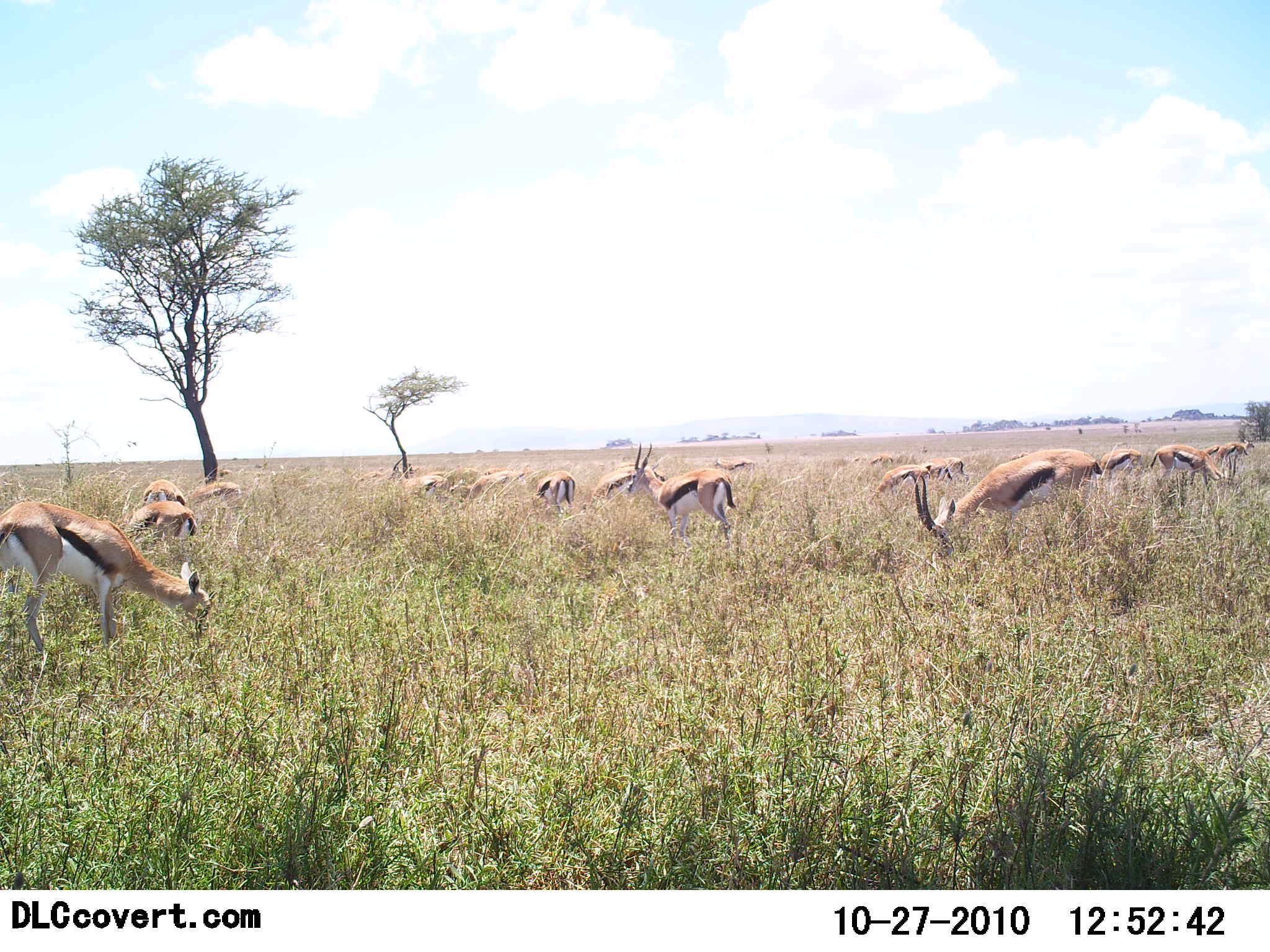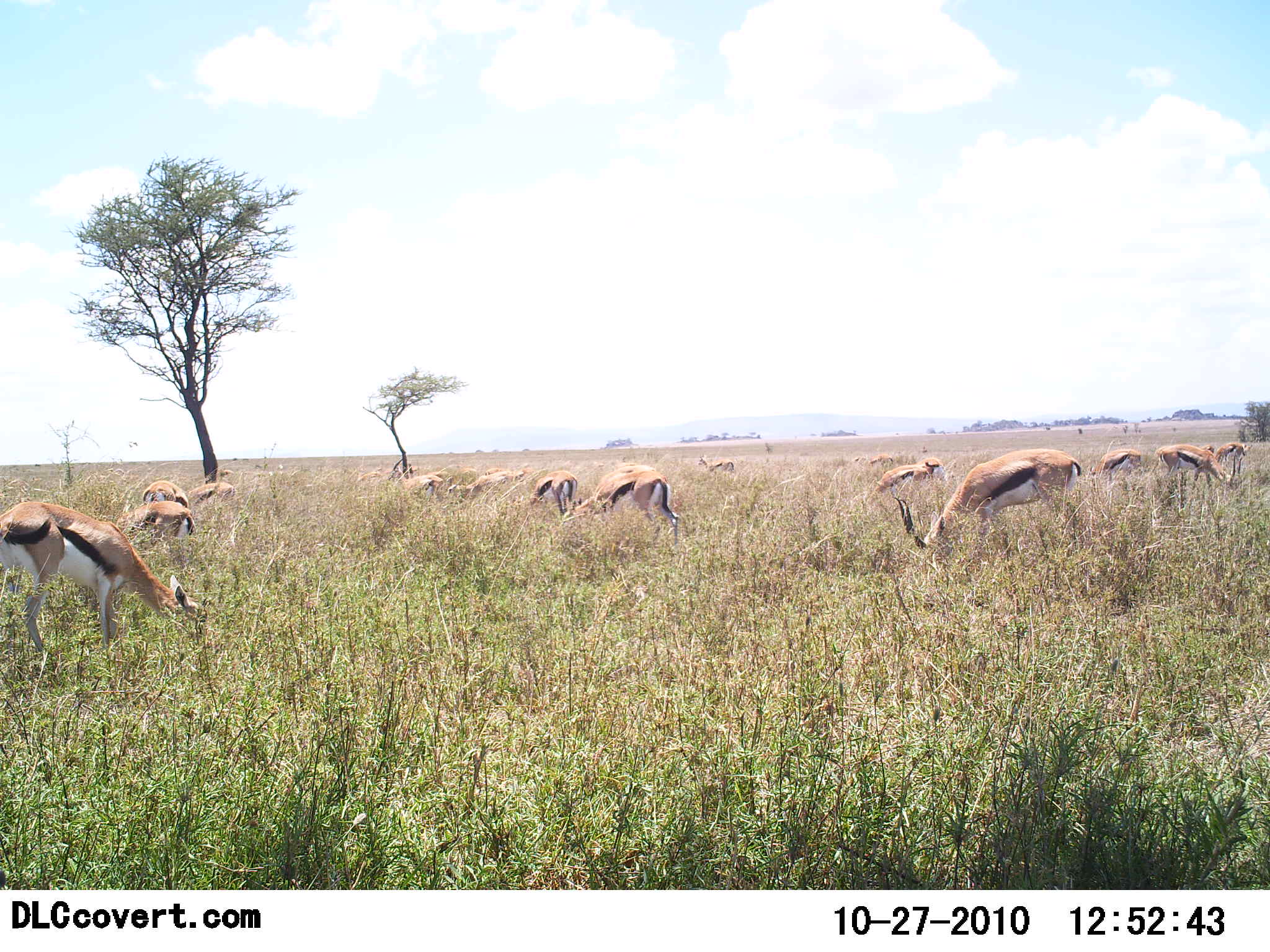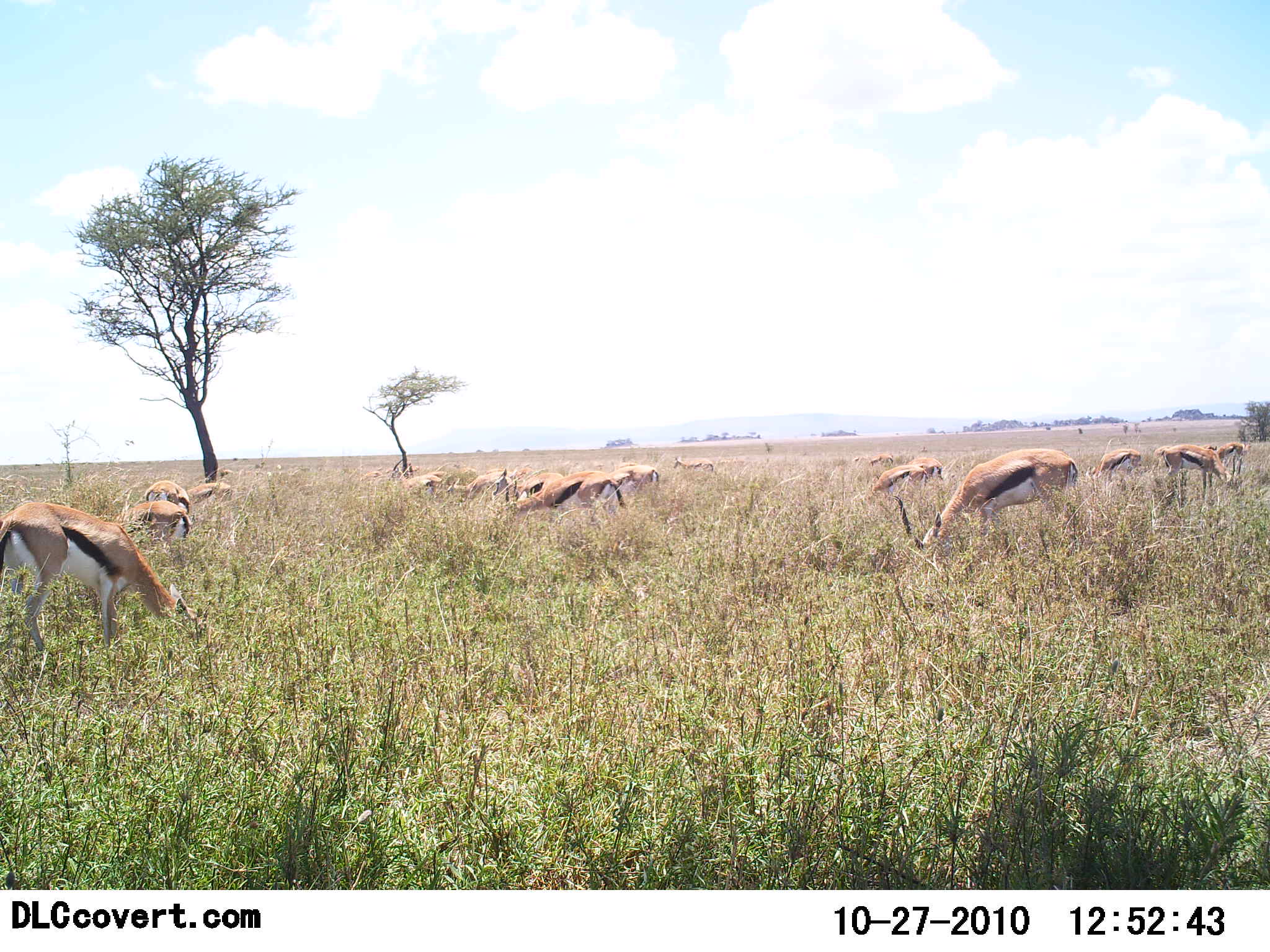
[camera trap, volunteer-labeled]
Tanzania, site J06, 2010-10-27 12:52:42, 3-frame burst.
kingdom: Animalia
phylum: Chordata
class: Mammalia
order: Artiodactyla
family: Bovidae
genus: Eudorcas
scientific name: Eudorcas thomsonii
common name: thomson's gazelle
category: gazellethomsons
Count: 11-50.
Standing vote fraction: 39%.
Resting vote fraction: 0%.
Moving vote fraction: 17%.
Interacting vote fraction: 4%.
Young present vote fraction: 4%.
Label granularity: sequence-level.